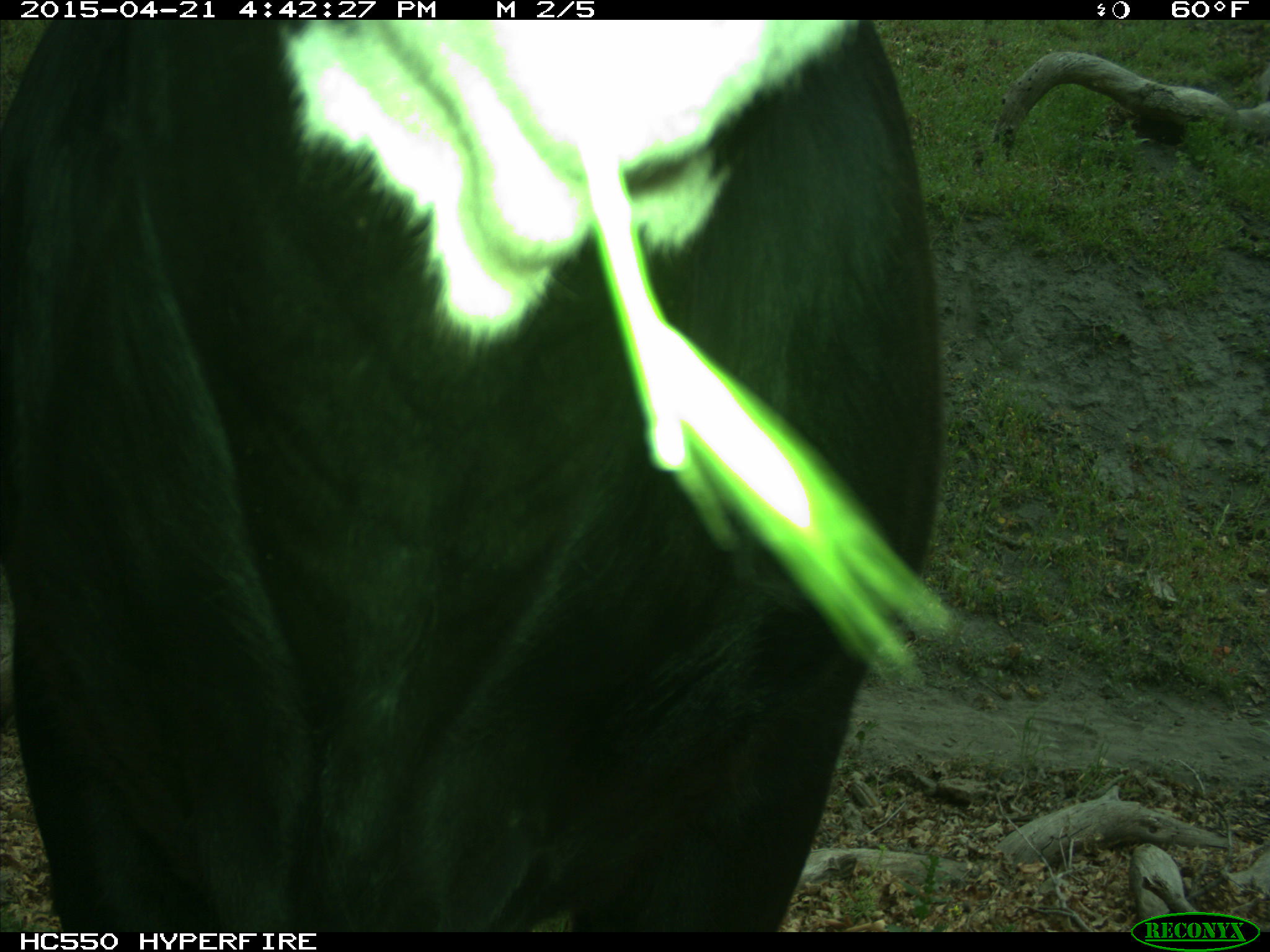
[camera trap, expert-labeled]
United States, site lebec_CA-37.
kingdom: Animalia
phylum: Chordata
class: Mammalia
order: Artiodactyla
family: Bovidae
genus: Bos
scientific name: Bos taurus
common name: domestic cow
Bos taurus (domestic cow).